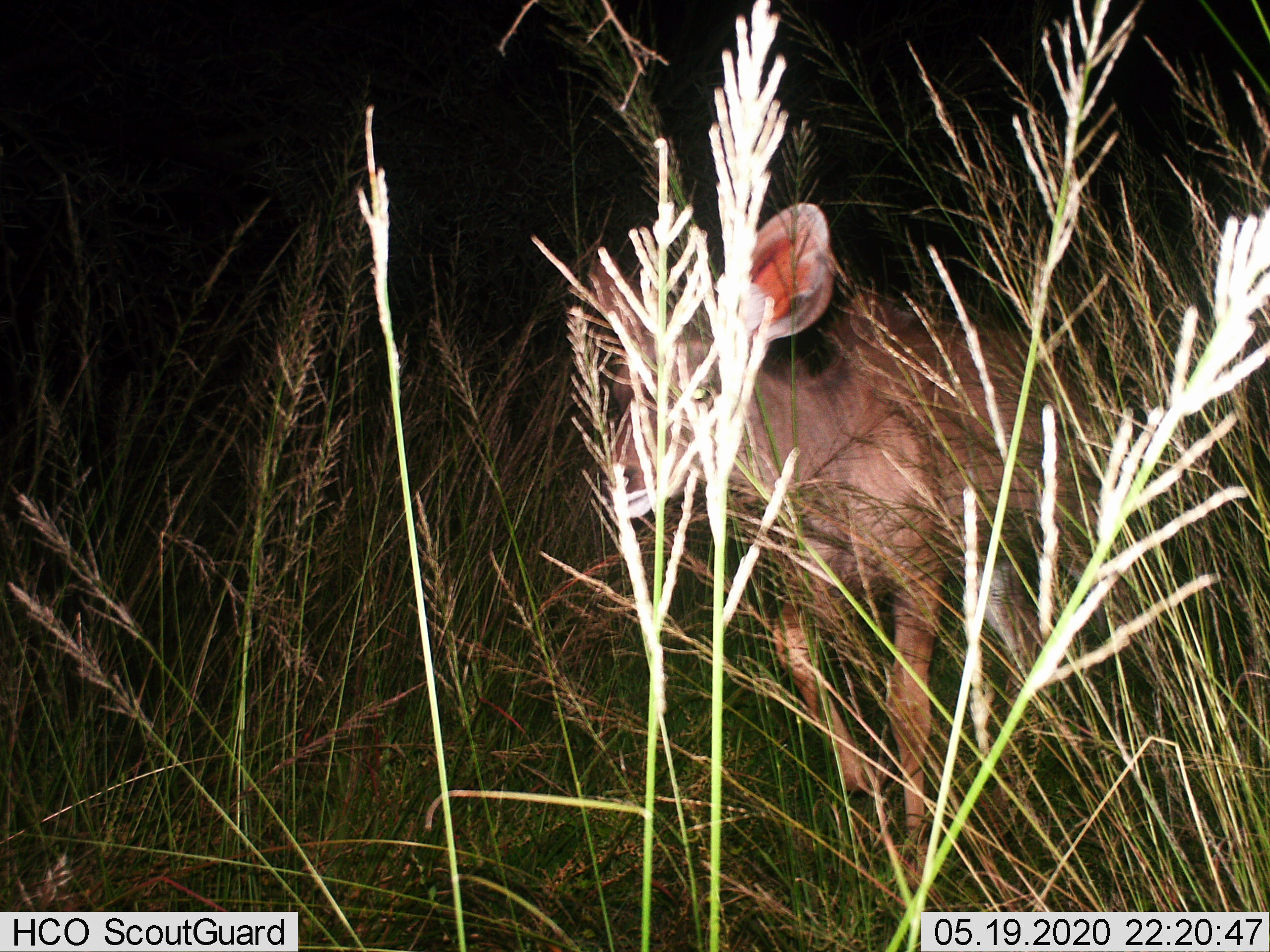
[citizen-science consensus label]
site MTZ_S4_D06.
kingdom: Animalia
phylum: Chordata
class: Mammalia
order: Artiodactyla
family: Bovidae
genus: Tragelaphus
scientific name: Tragelaphus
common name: kudu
Kudu (Tragelaphus), count 1. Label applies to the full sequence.